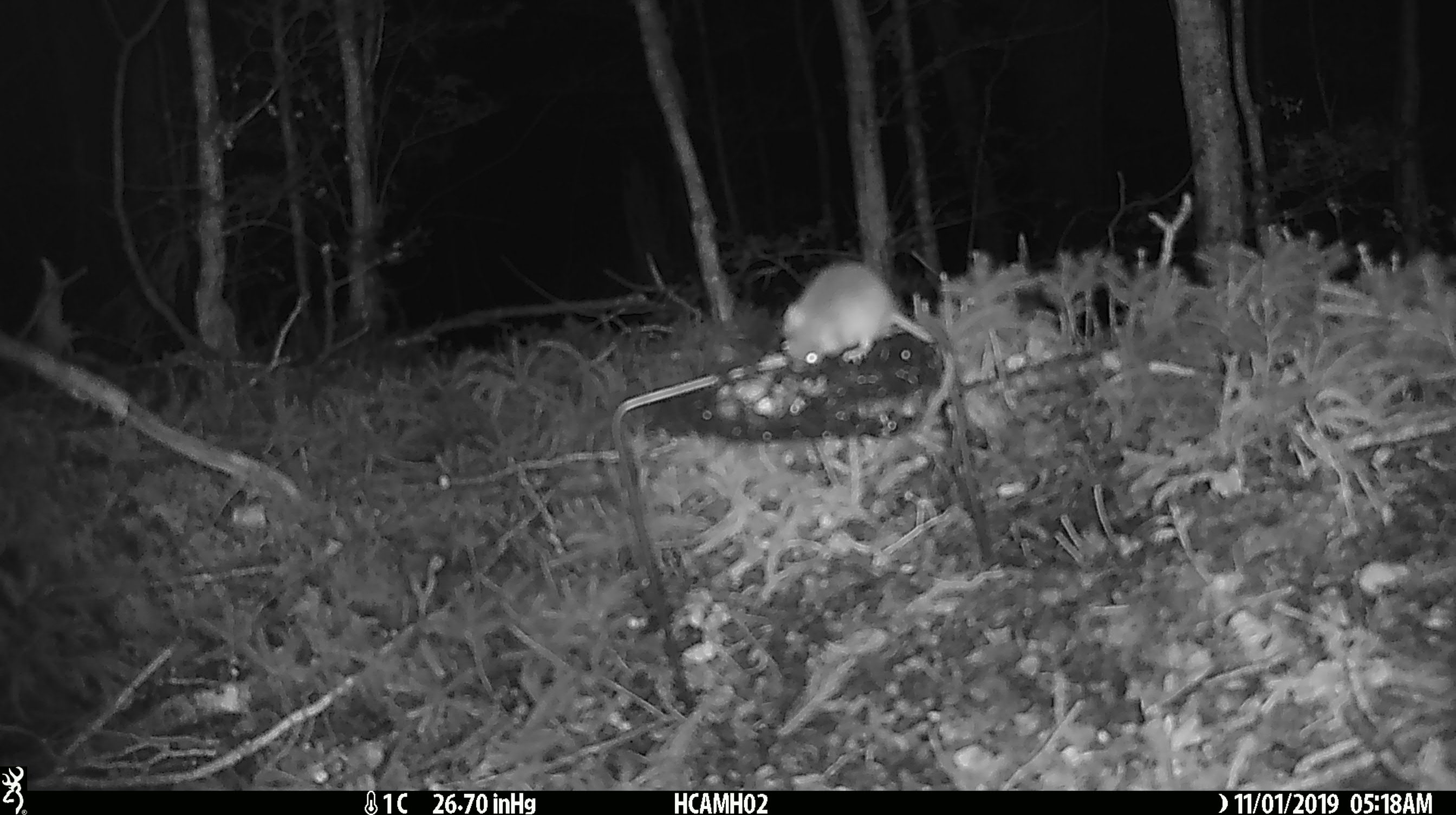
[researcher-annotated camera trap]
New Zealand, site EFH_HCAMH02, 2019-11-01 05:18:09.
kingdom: Animalia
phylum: Chordata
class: Mammalia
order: Rodentia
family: Muridae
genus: Mus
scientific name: Mus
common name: mouse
Mouse (Mus).